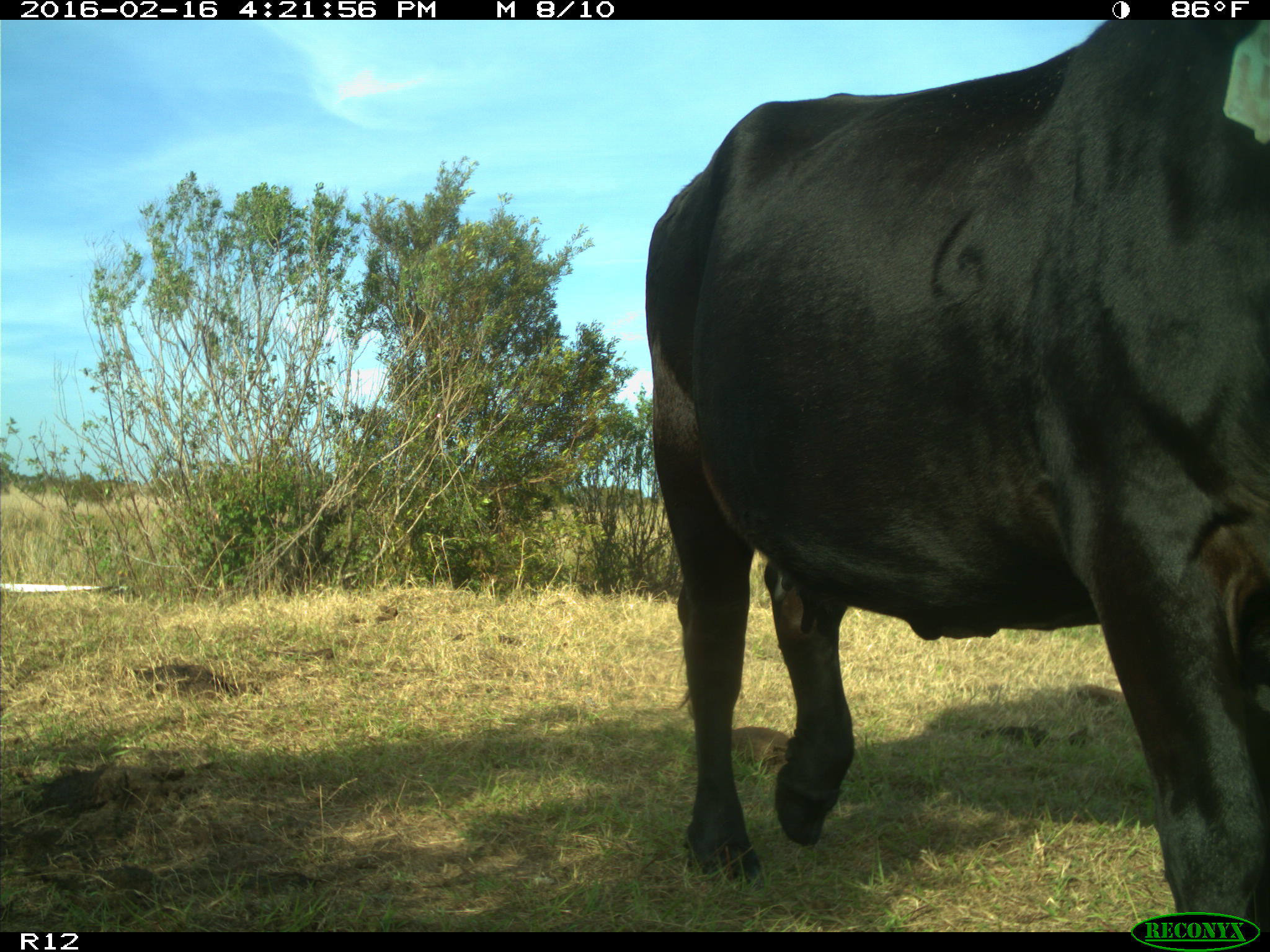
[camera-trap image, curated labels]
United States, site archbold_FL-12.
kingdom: Animalia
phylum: Chordata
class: Mammalia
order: Artiodactyla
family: Bovidae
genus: Bos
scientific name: Bos taurus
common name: domestic cow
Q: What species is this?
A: Bos taurus (domestic cow).